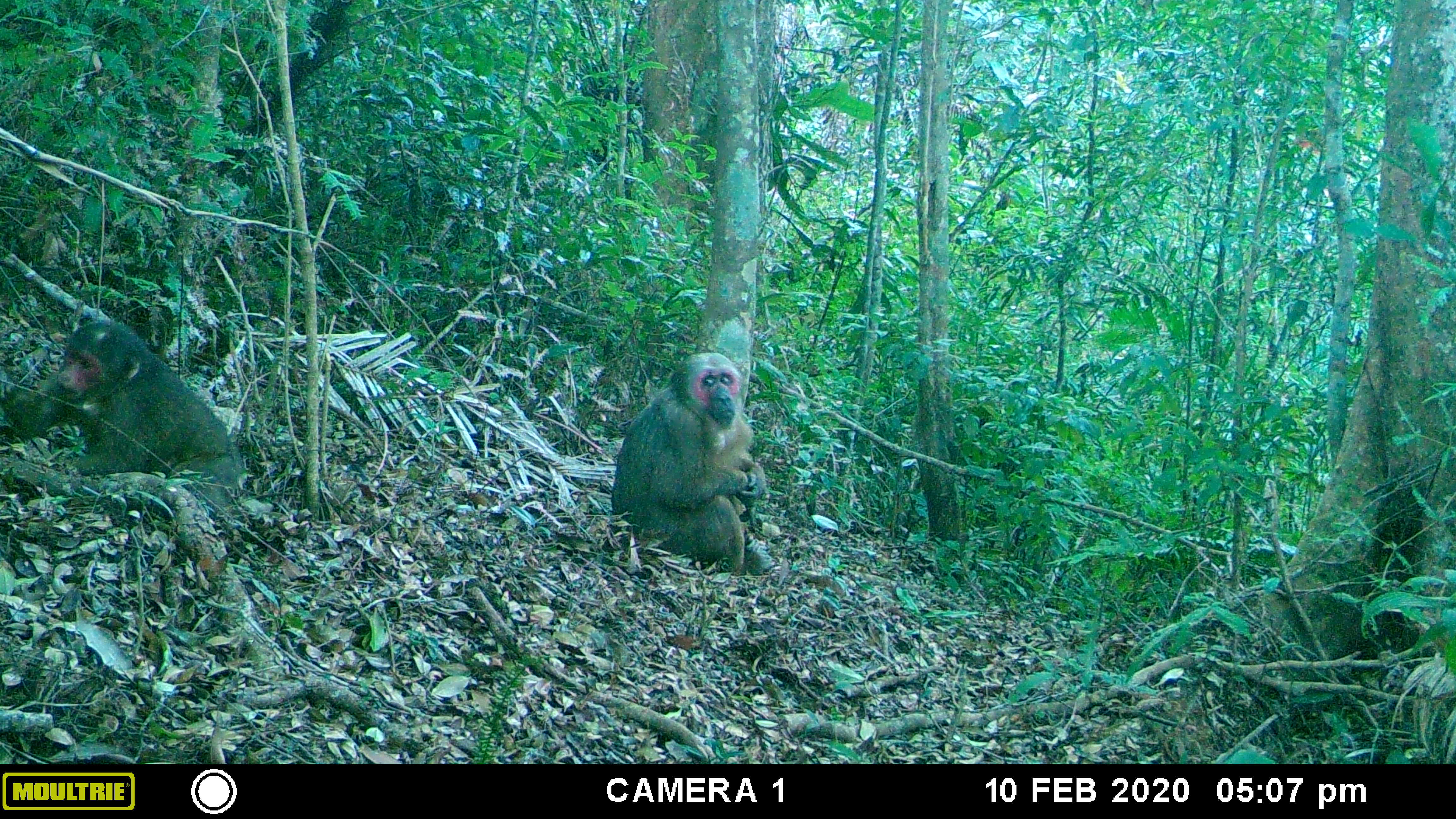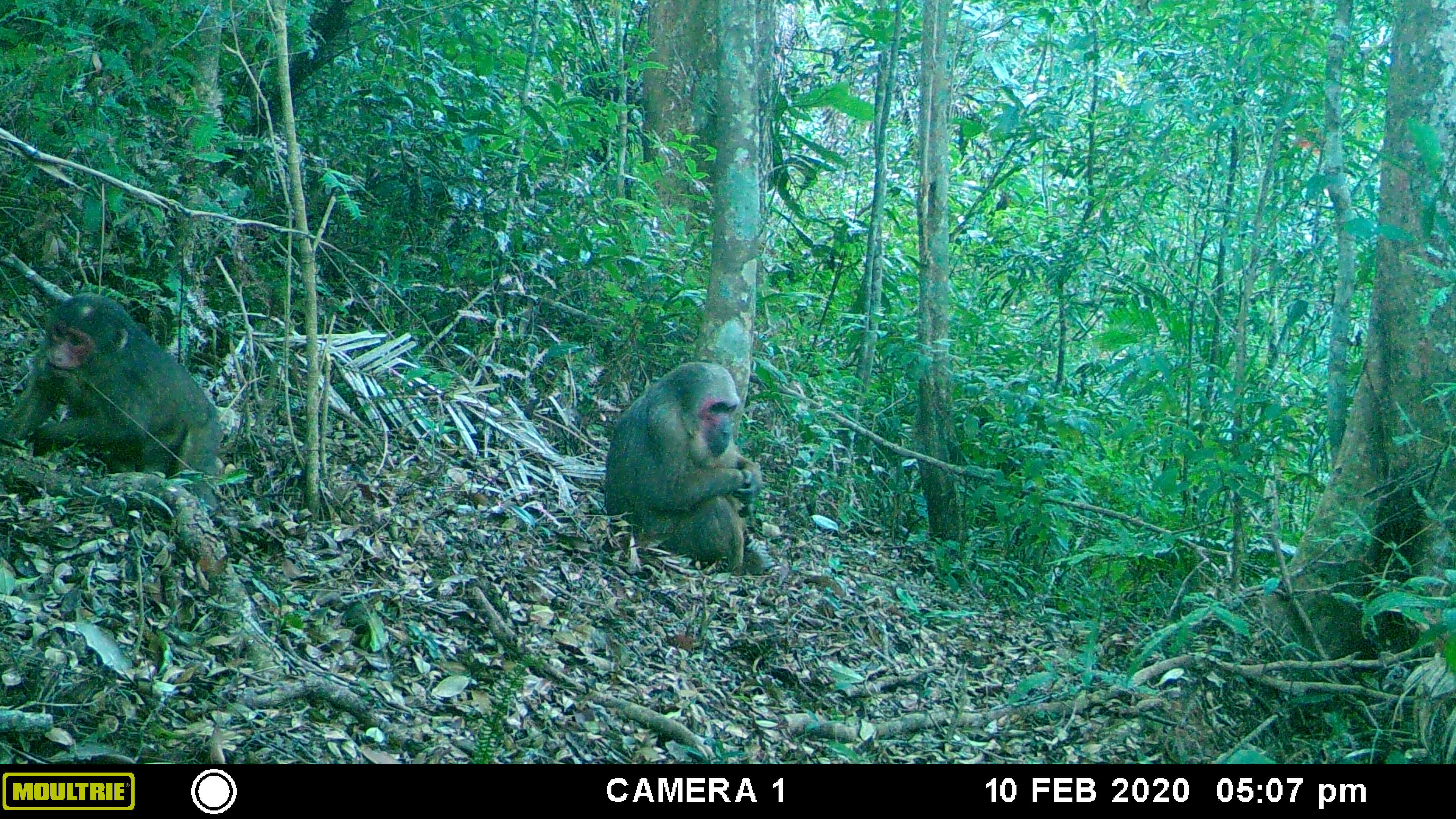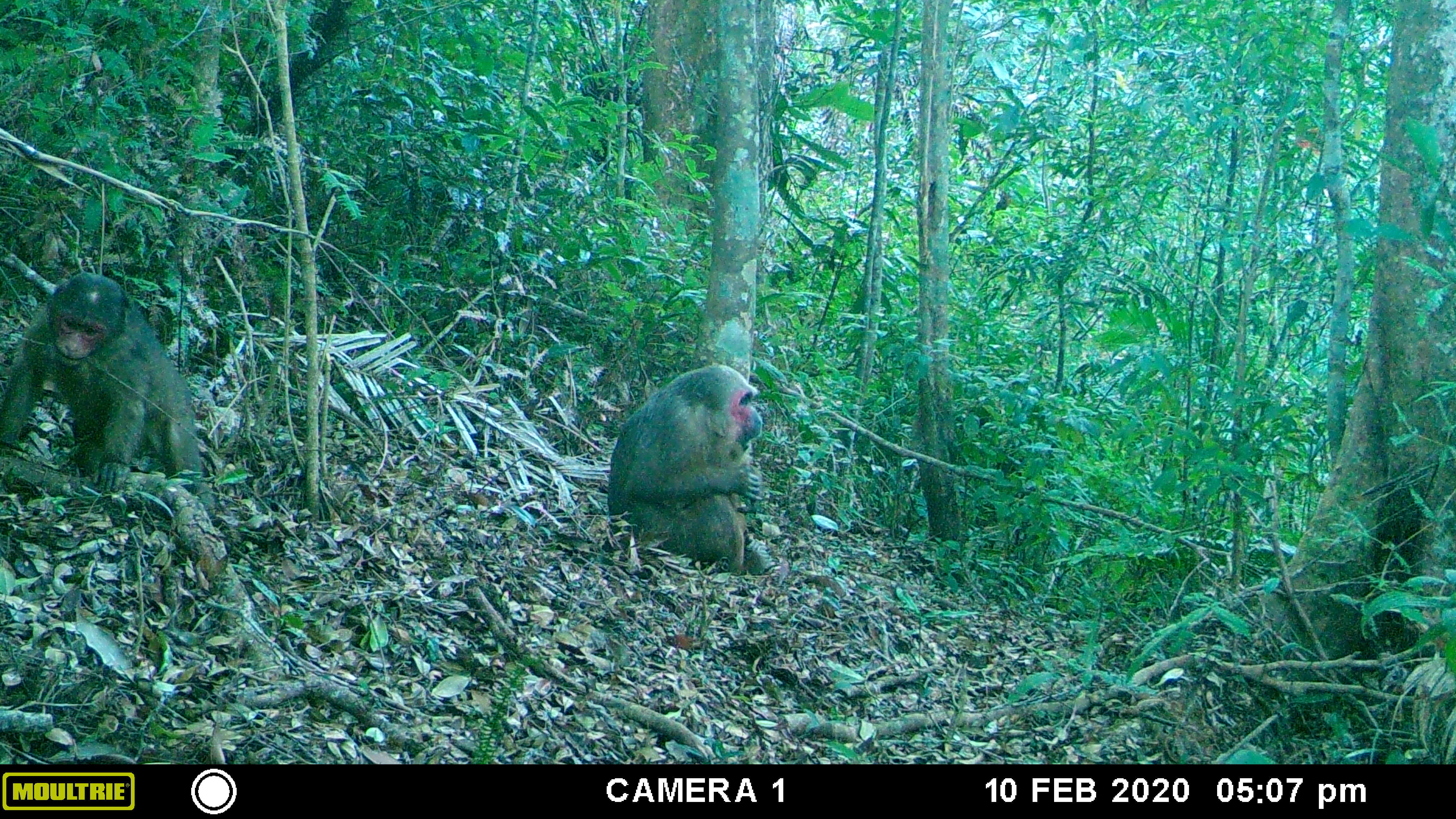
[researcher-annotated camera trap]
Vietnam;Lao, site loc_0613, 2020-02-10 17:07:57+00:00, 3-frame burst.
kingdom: Animalia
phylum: Chordata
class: Mammalia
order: Primates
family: Cercopithecidae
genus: Macaca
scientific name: Macaca arctoides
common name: stump-tailed macaque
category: stump tailed macaque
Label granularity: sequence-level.